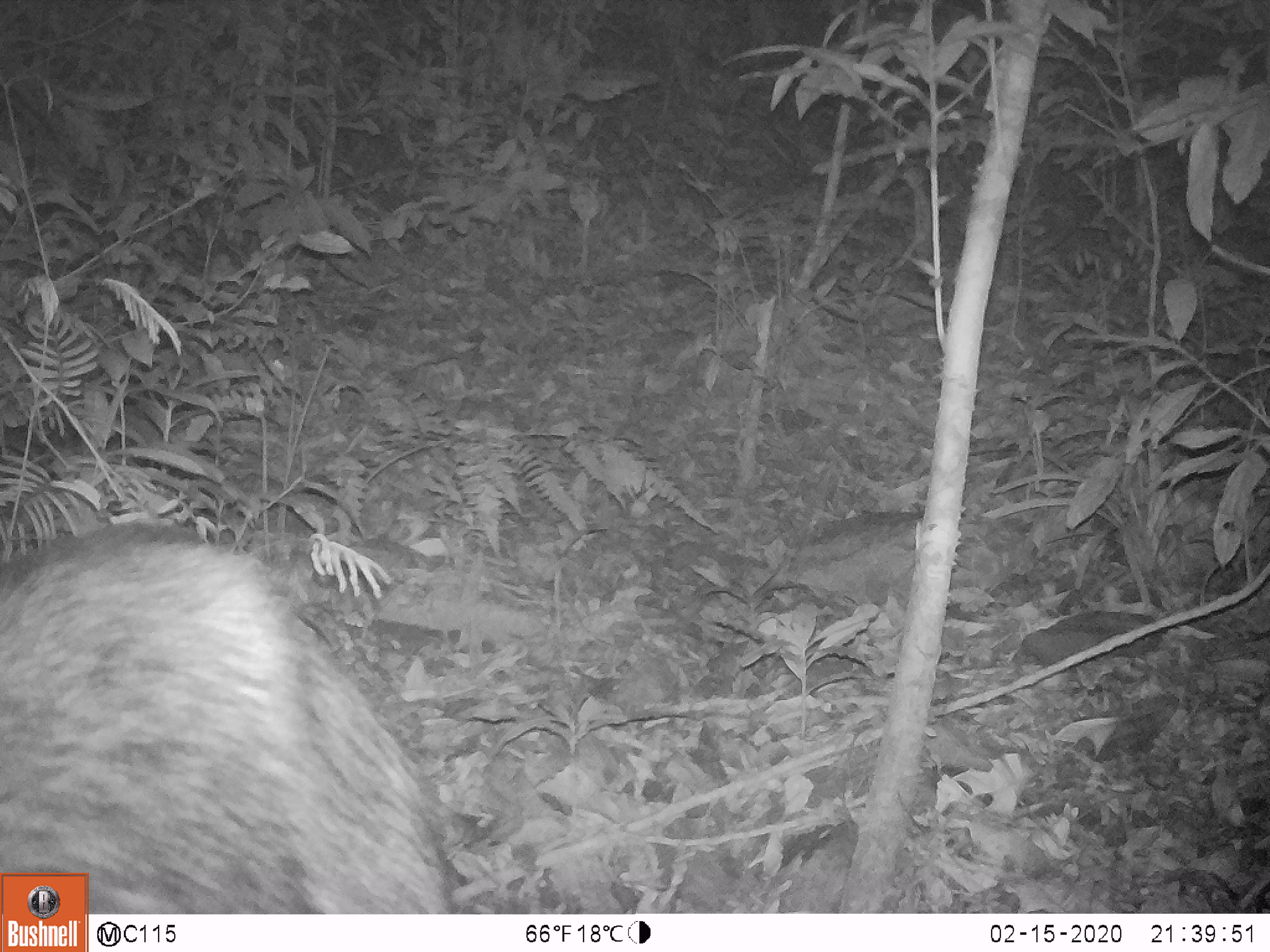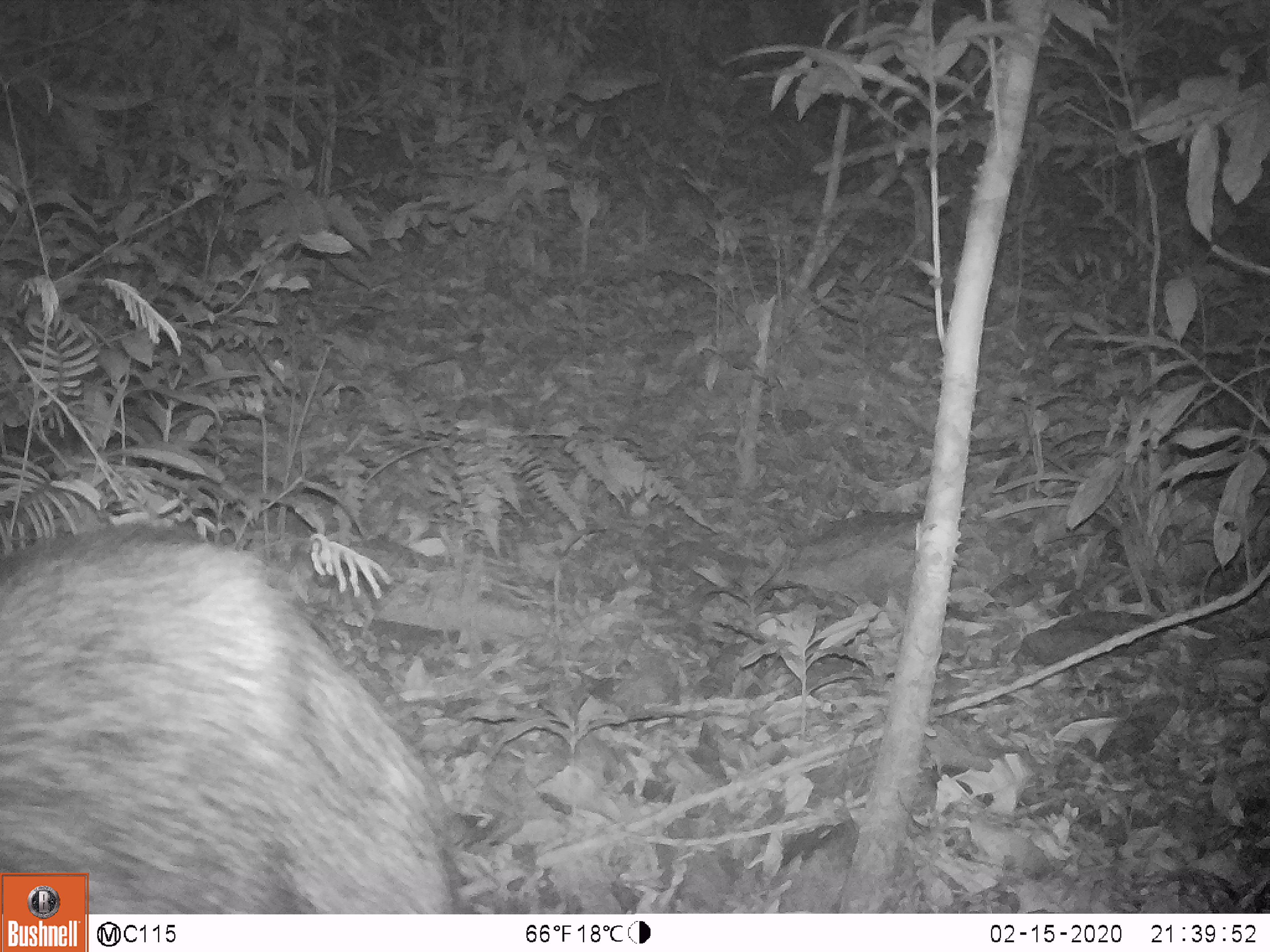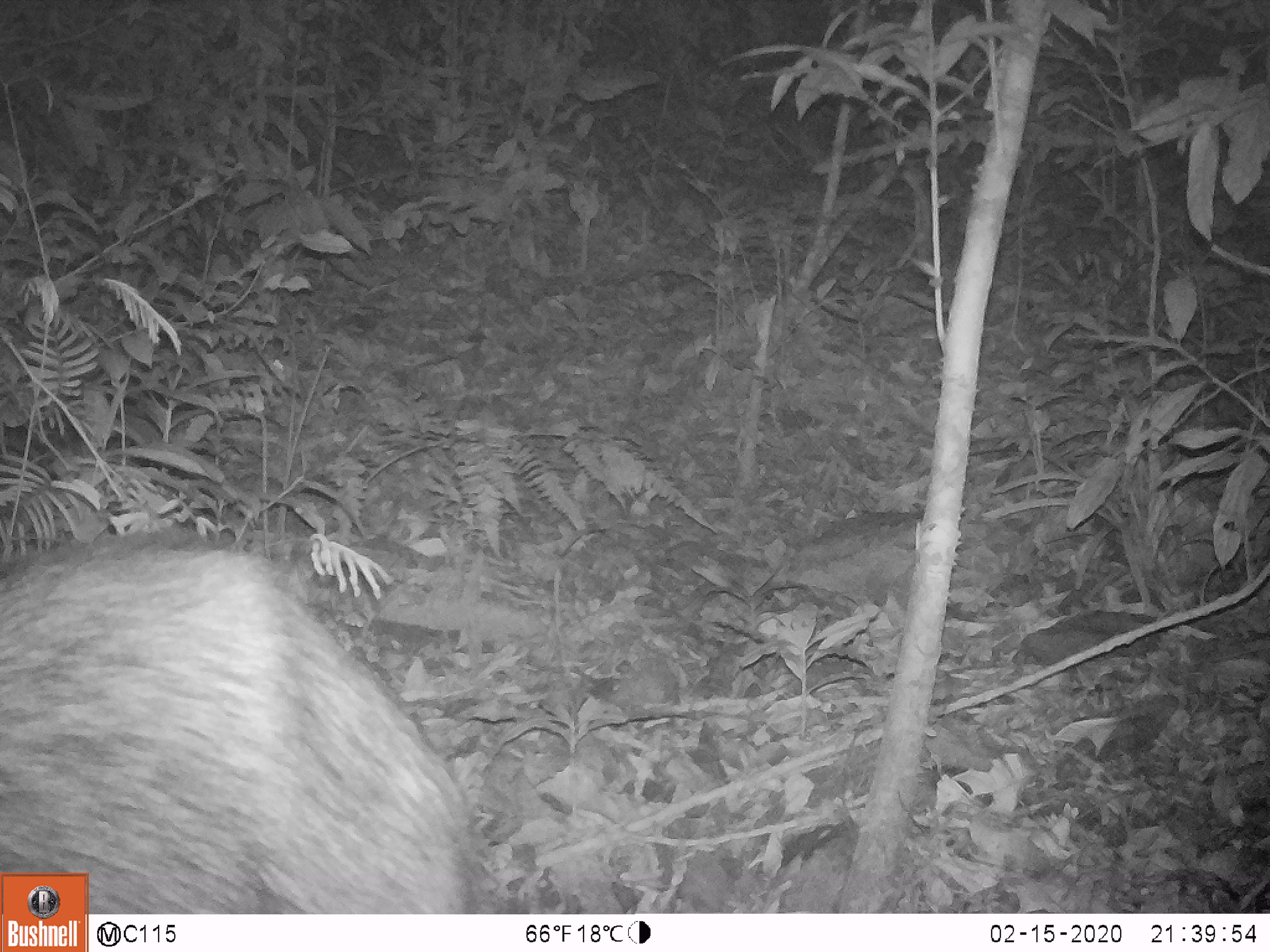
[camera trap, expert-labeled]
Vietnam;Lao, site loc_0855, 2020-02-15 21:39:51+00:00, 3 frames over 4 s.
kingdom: Animalia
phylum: Chordata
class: Mammalia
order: Artiodactyla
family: Bovidae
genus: Capricornis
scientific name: Capricornis sumatraensis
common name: chinese serow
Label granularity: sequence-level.